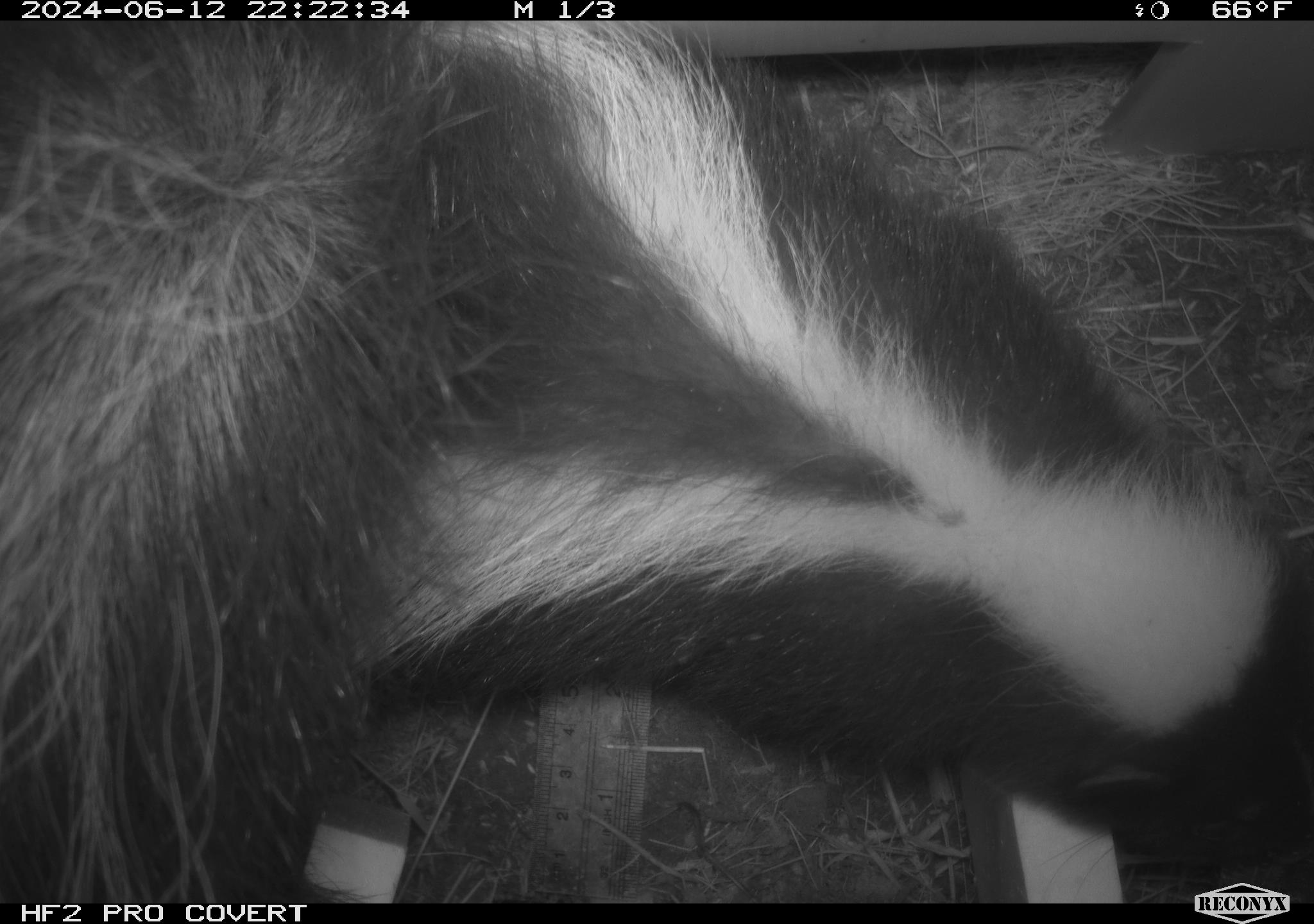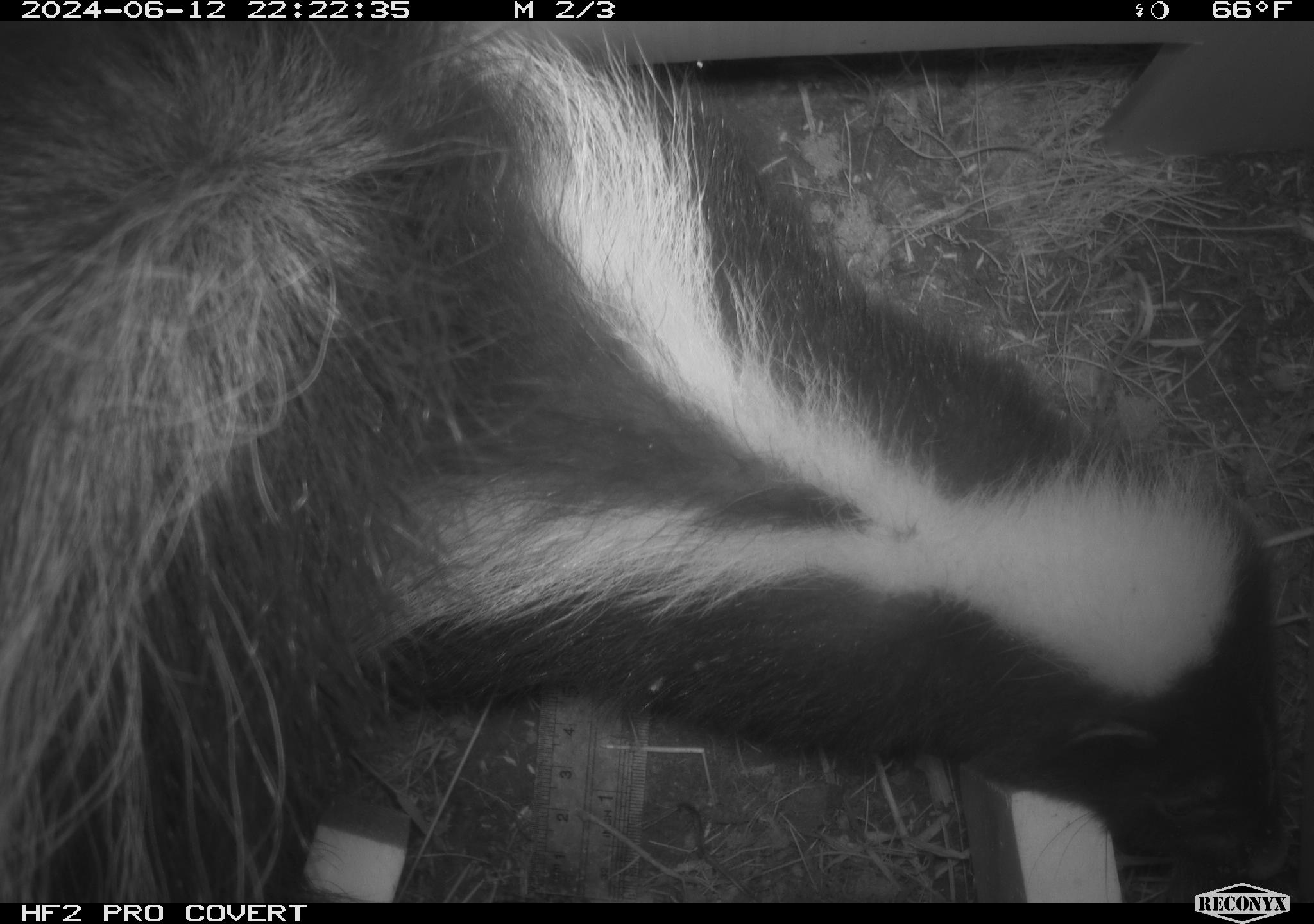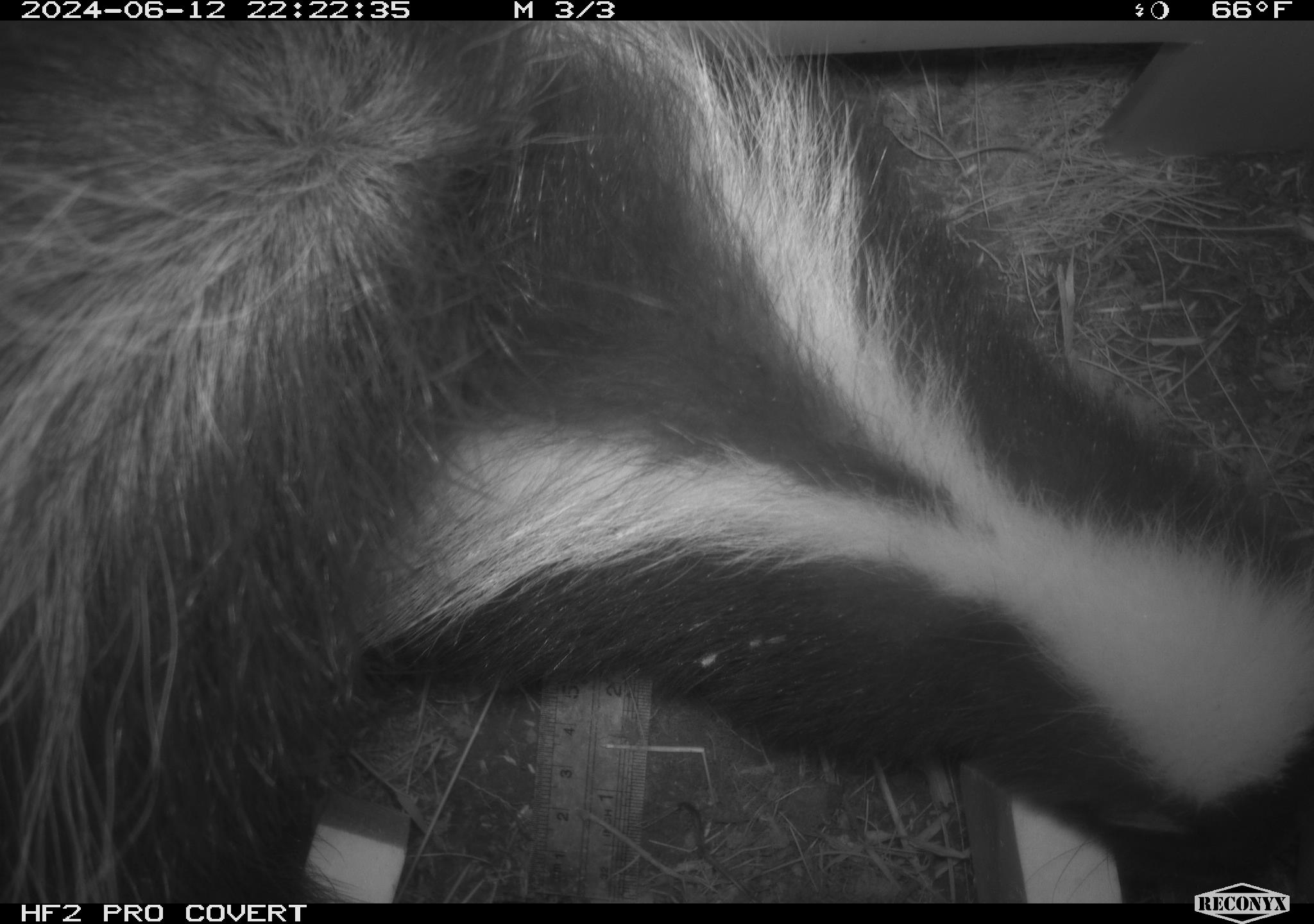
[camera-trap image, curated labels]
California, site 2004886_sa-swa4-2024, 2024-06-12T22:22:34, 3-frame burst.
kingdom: Animalia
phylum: Chordata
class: Mammalia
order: Carnivora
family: Mephitidae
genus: Mephitis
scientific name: Mephitis mephitis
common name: striped skunk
Striped skunk (Mephitis mephitis).